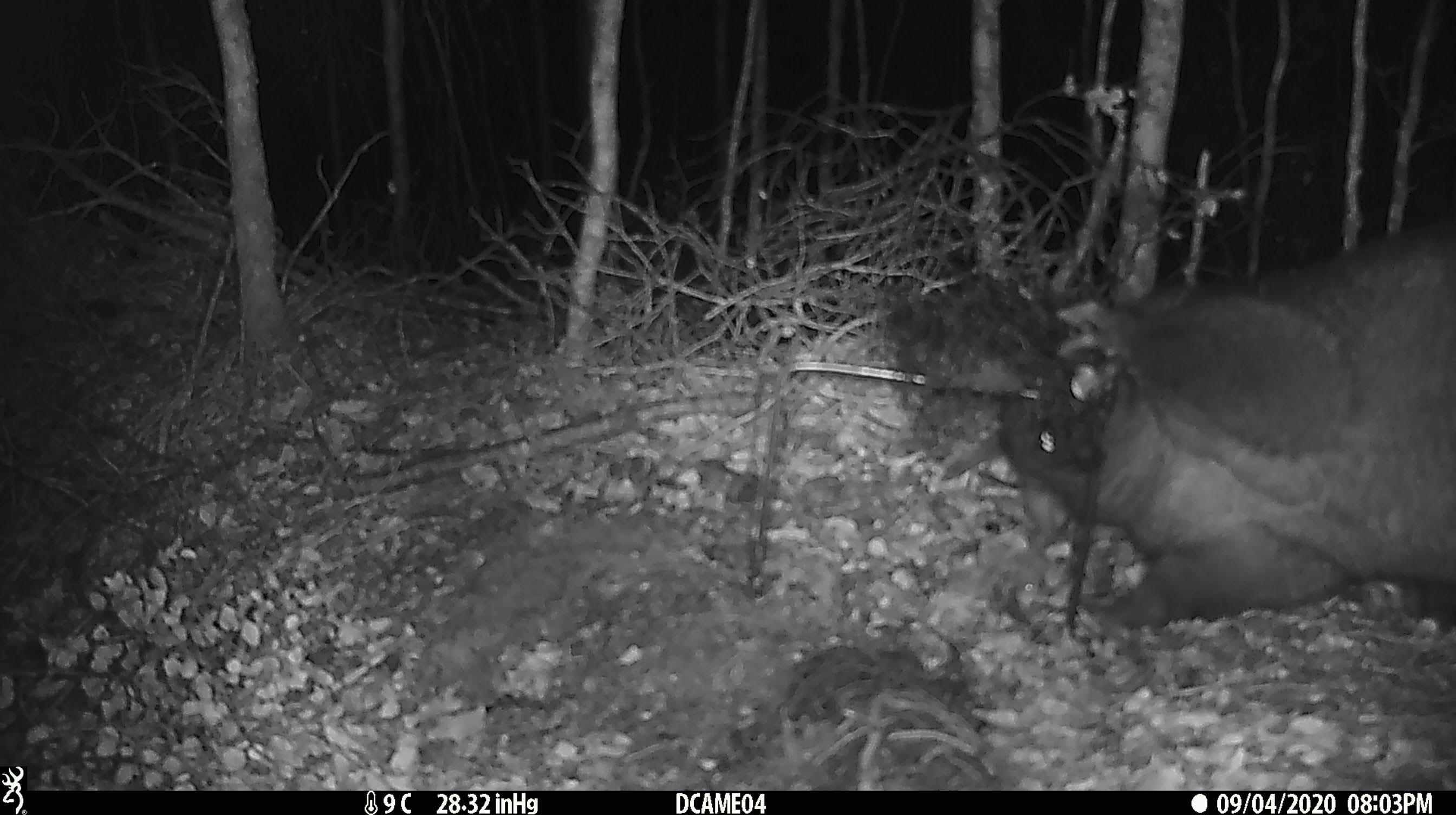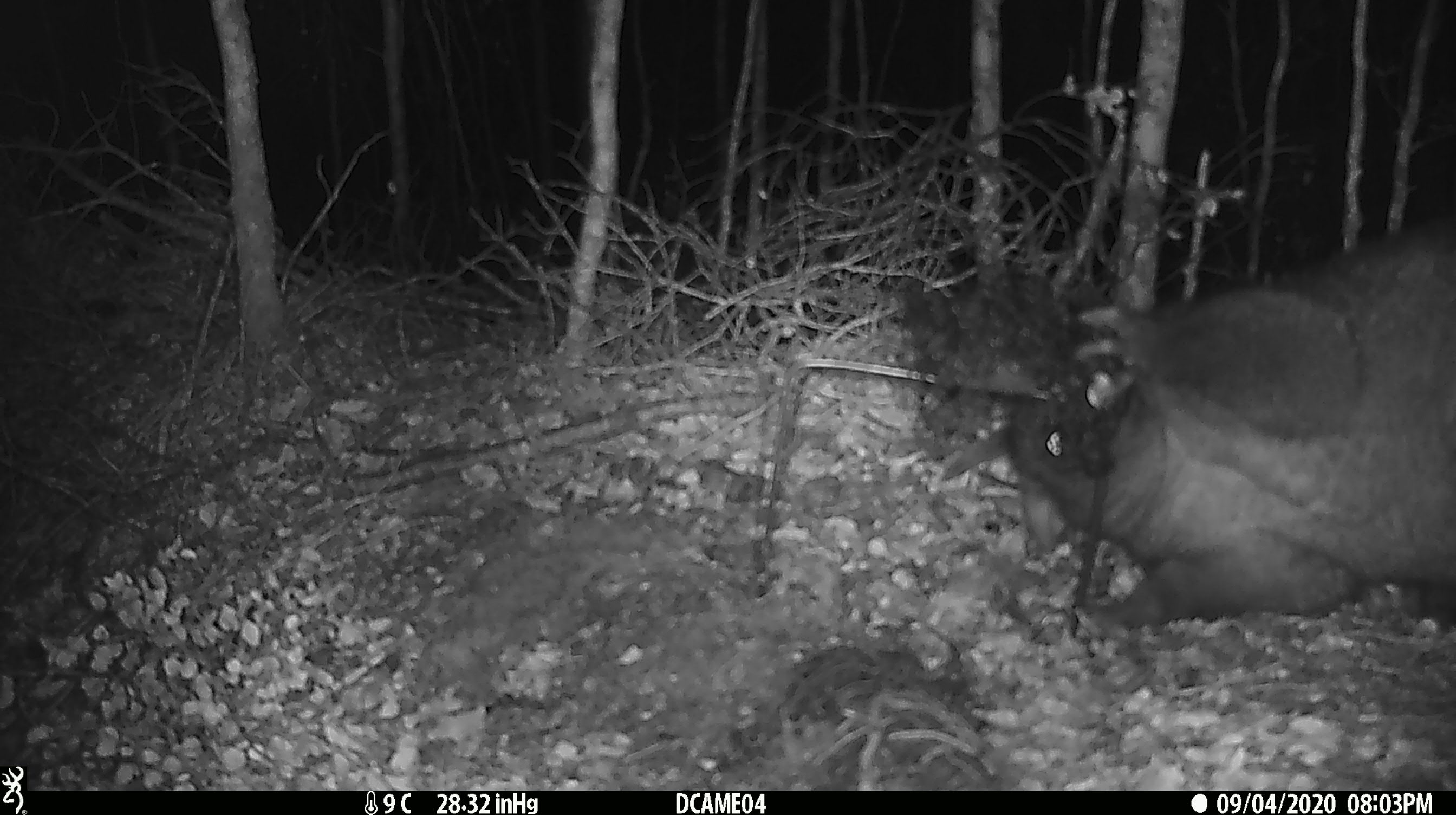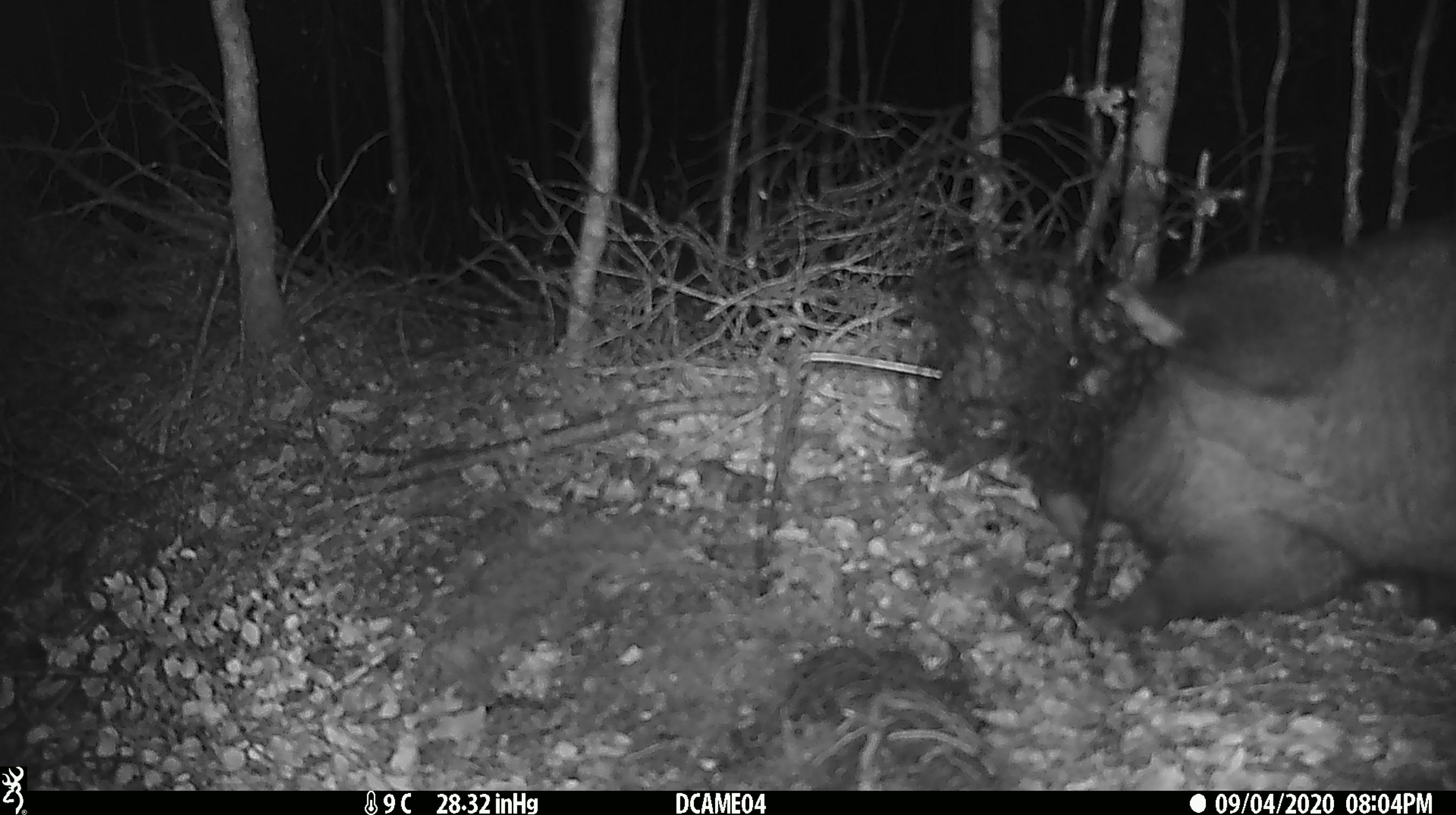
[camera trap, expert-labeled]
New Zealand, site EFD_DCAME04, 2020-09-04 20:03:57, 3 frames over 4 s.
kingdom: Animalia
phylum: Chordata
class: Mammalia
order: Diprotodontia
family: Phalangeridae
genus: Trichosurus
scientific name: Trichosurus vulpecula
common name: common brushtail possum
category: possum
Possum (common brushtail possum) (Trichosurus vulpecula).